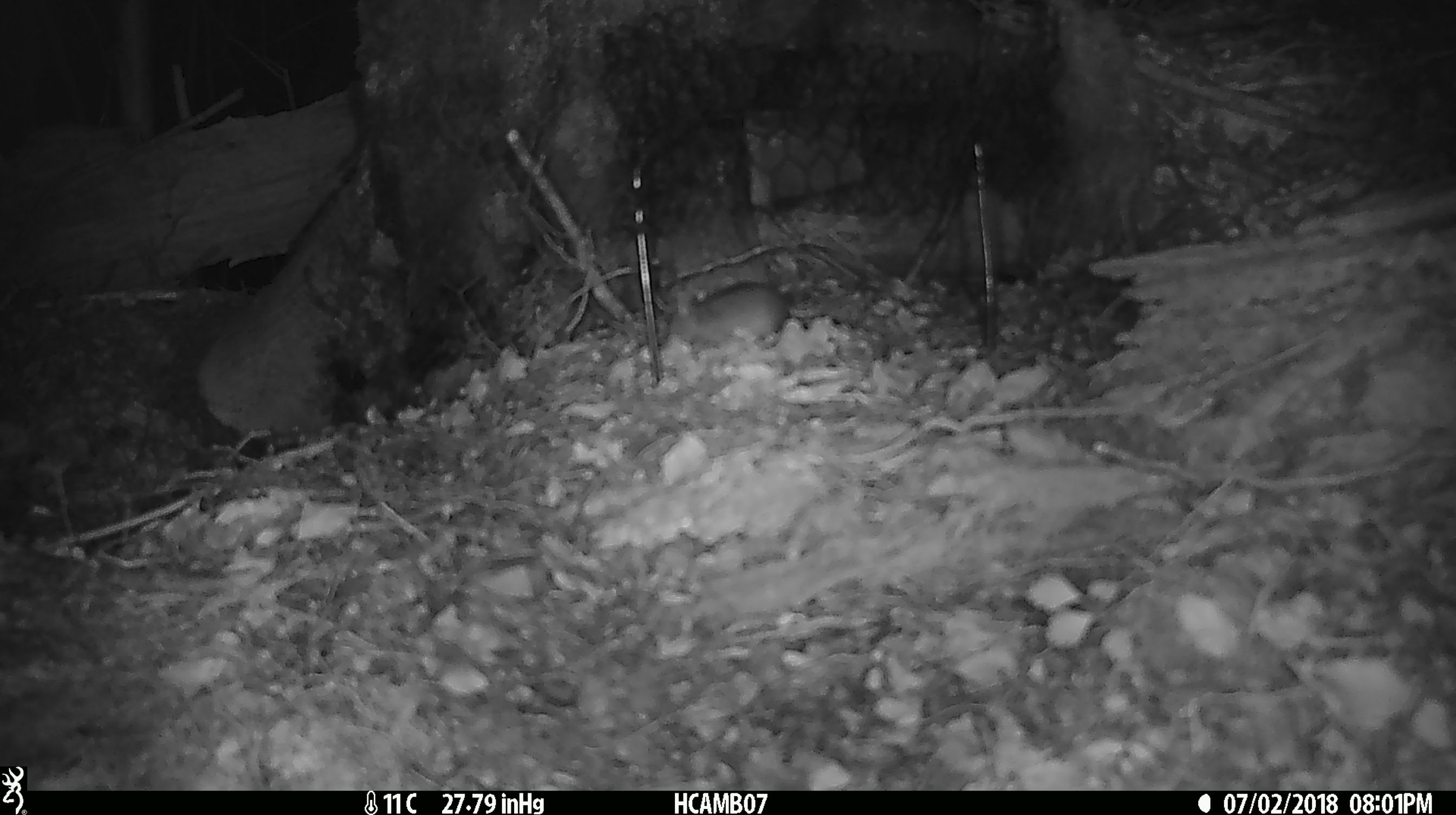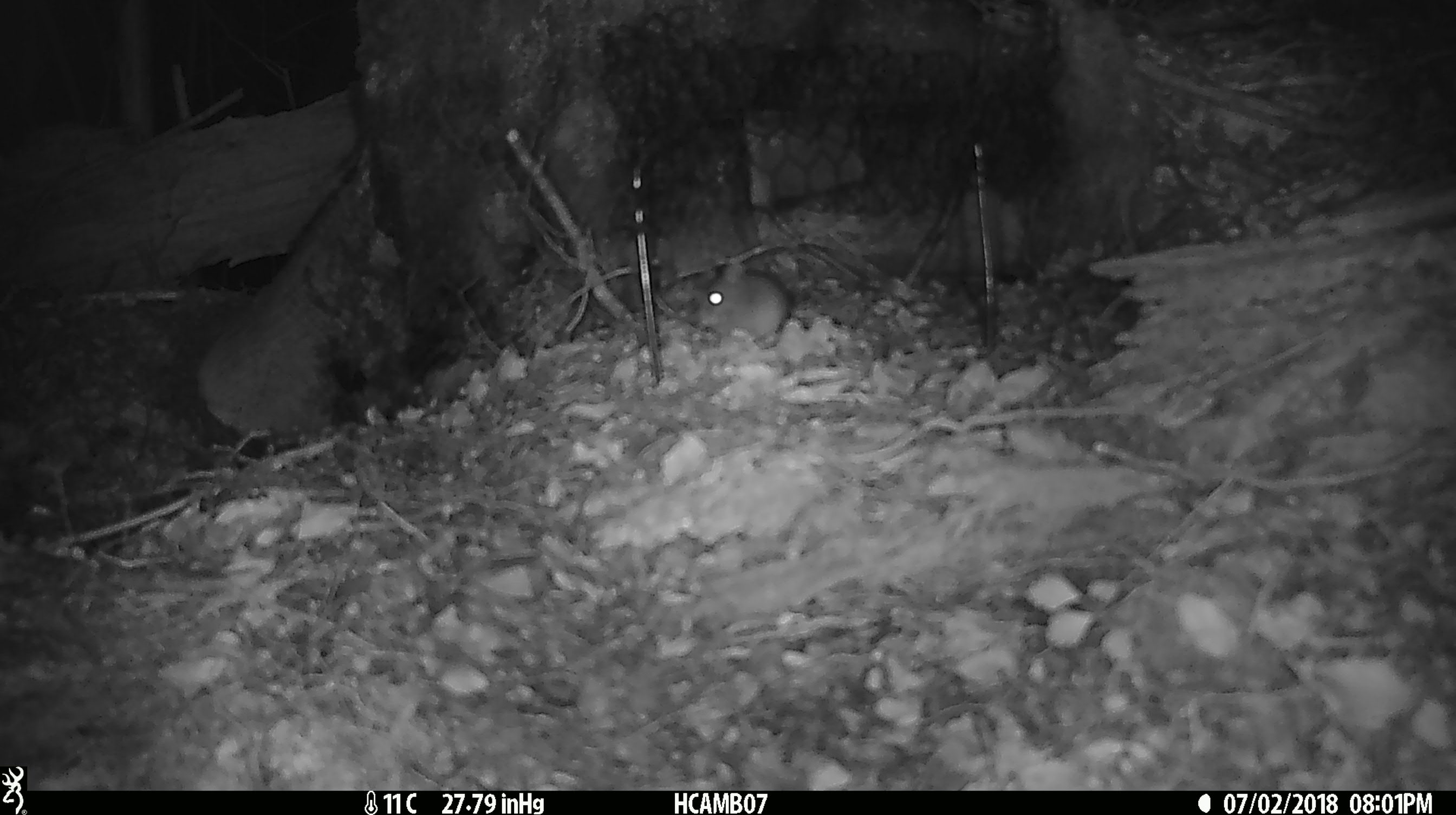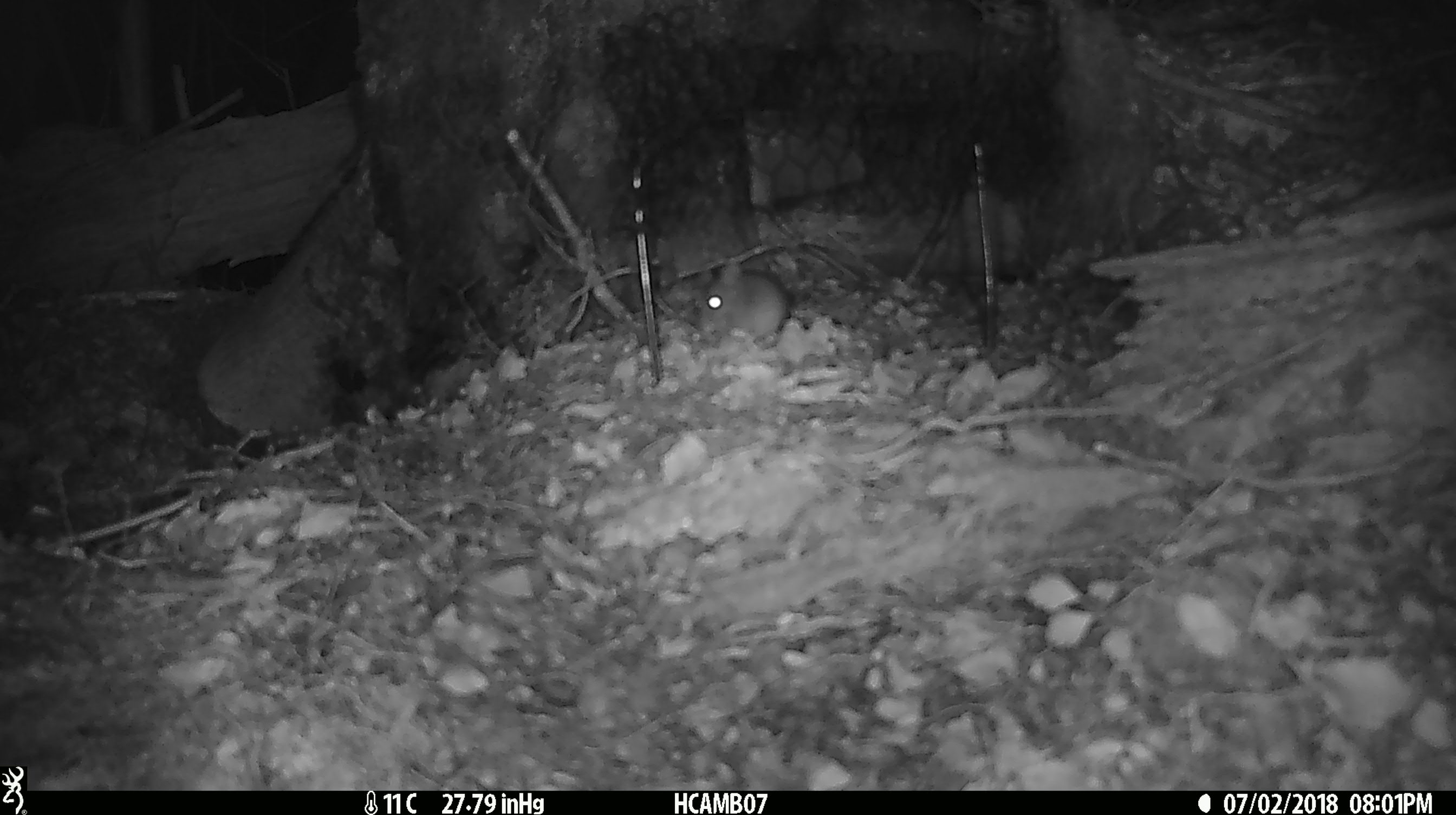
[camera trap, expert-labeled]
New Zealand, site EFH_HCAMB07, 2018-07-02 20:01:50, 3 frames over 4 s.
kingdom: Animalia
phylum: Chordata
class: Mammalia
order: Rodentia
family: Muridae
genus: Mus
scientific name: Mus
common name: mouse